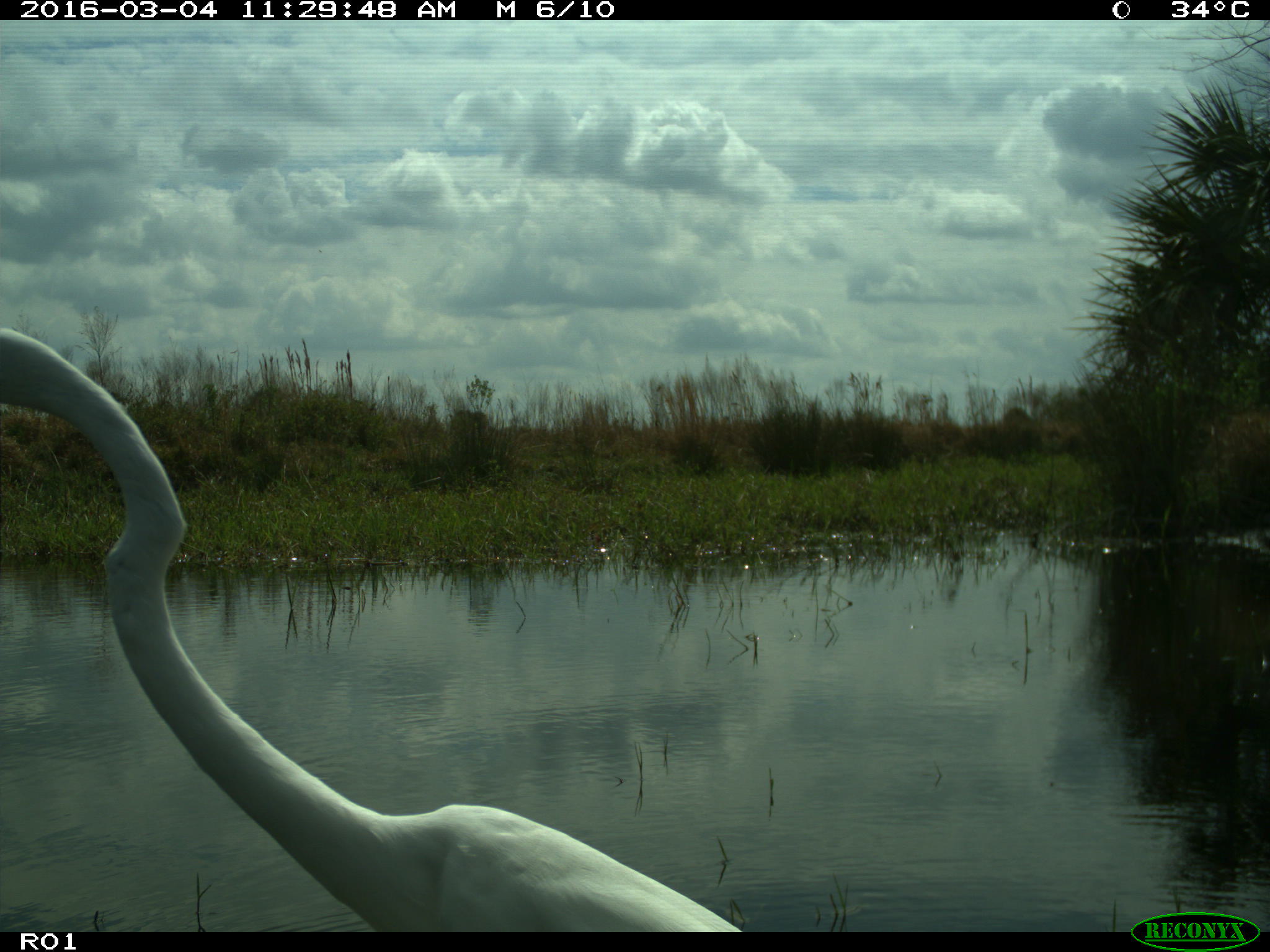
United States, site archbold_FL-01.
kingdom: Animalia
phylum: Chordata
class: Aves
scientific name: Aves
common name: birds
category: unidentified bird